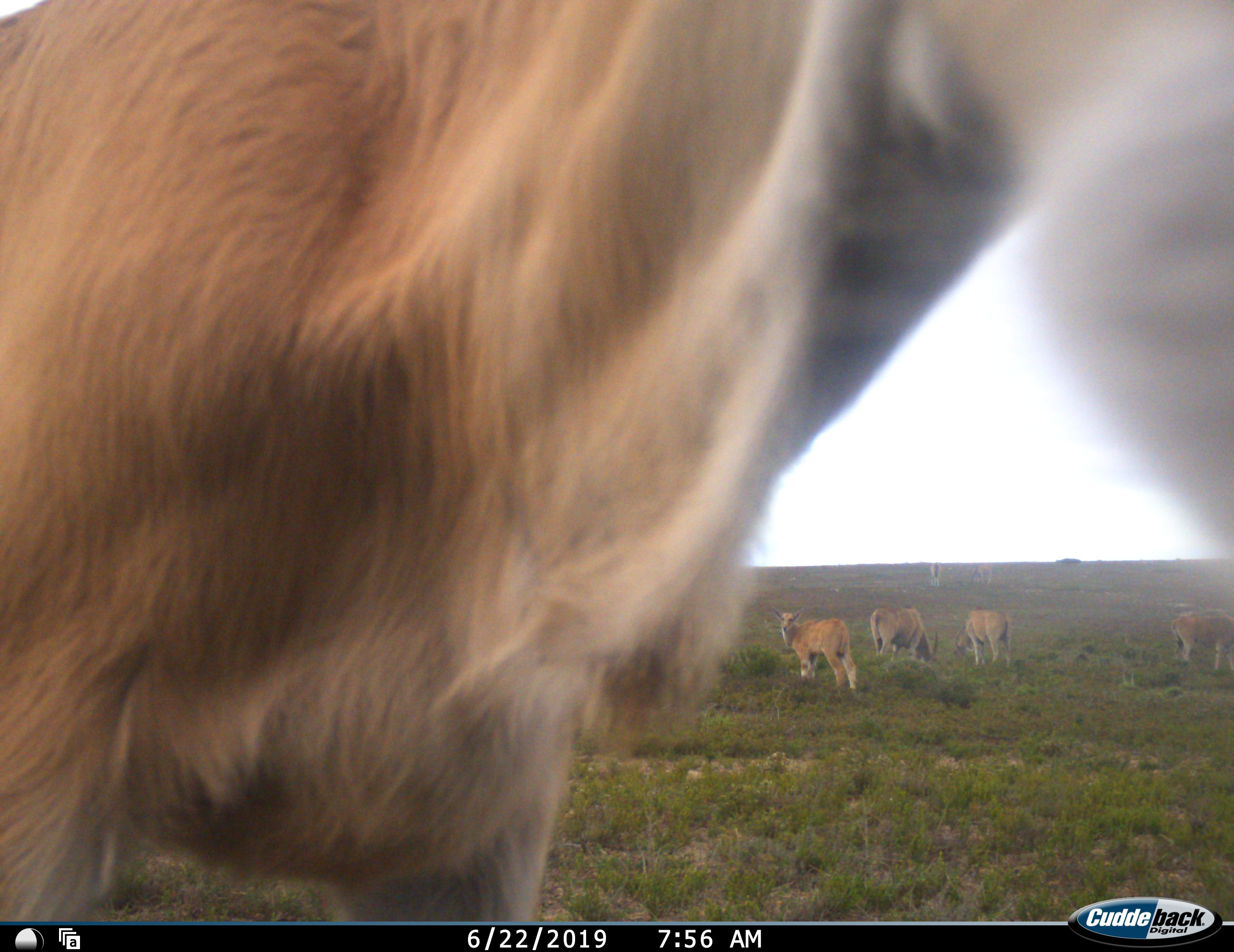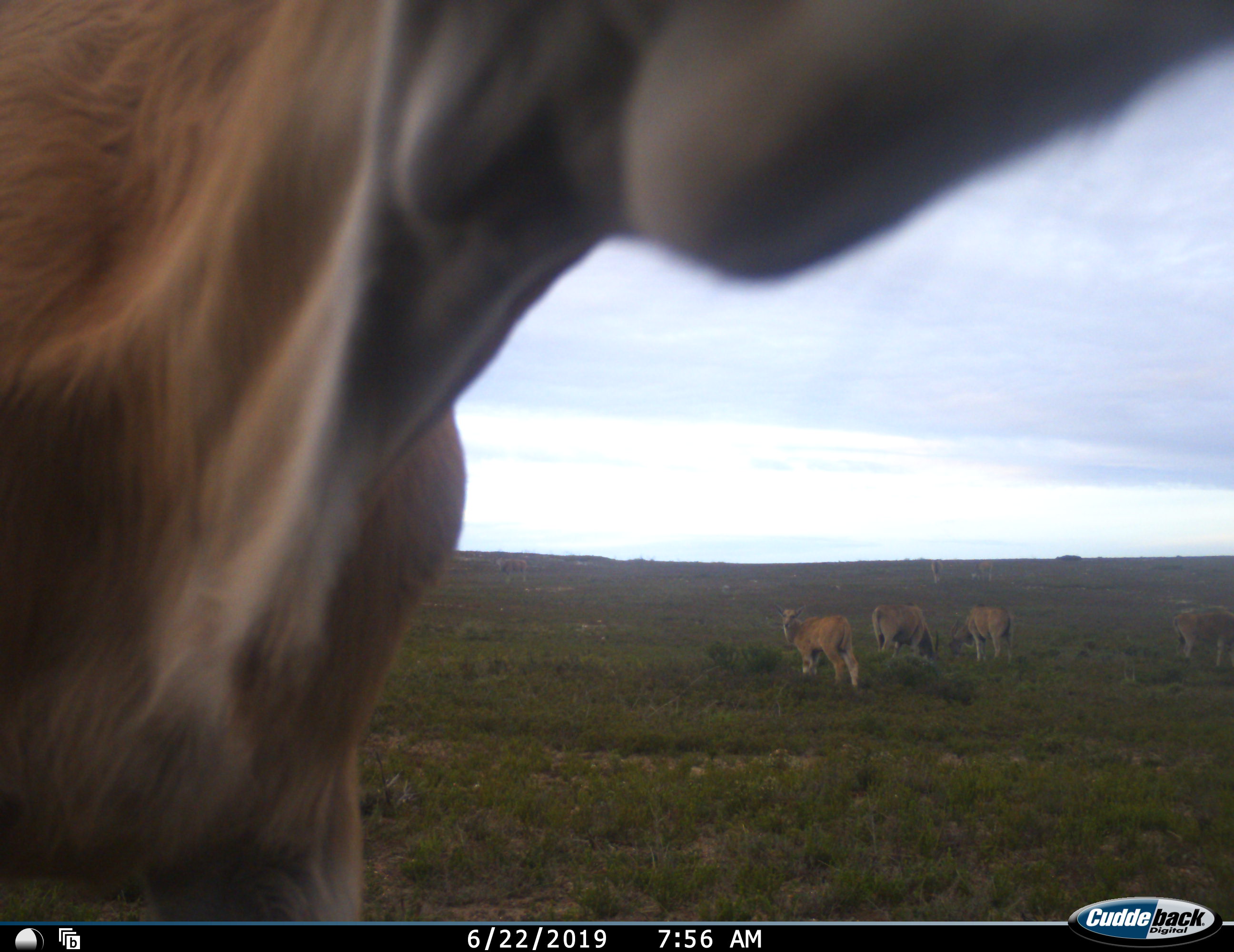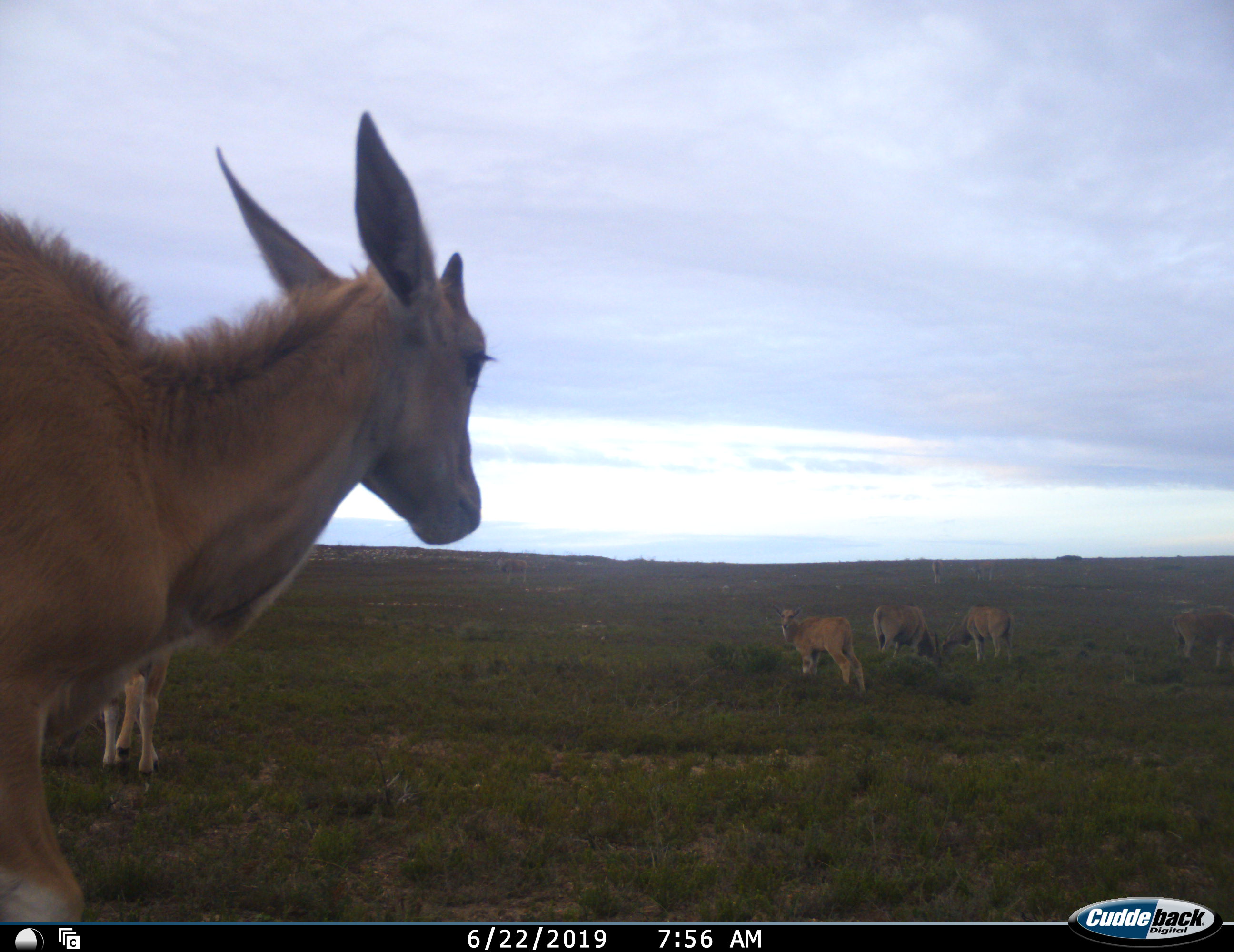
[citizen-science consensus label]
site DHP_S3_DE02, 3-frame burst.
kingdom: Animalia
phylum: Chordata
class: Mammalia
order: Artiodactyla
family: Bovidae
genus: Tragelaphus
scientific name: Tragelaphus oryx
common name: eland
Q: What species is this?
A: Eland (Tragelaphus oryx).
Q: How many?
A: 9.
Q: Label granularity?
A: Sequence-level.